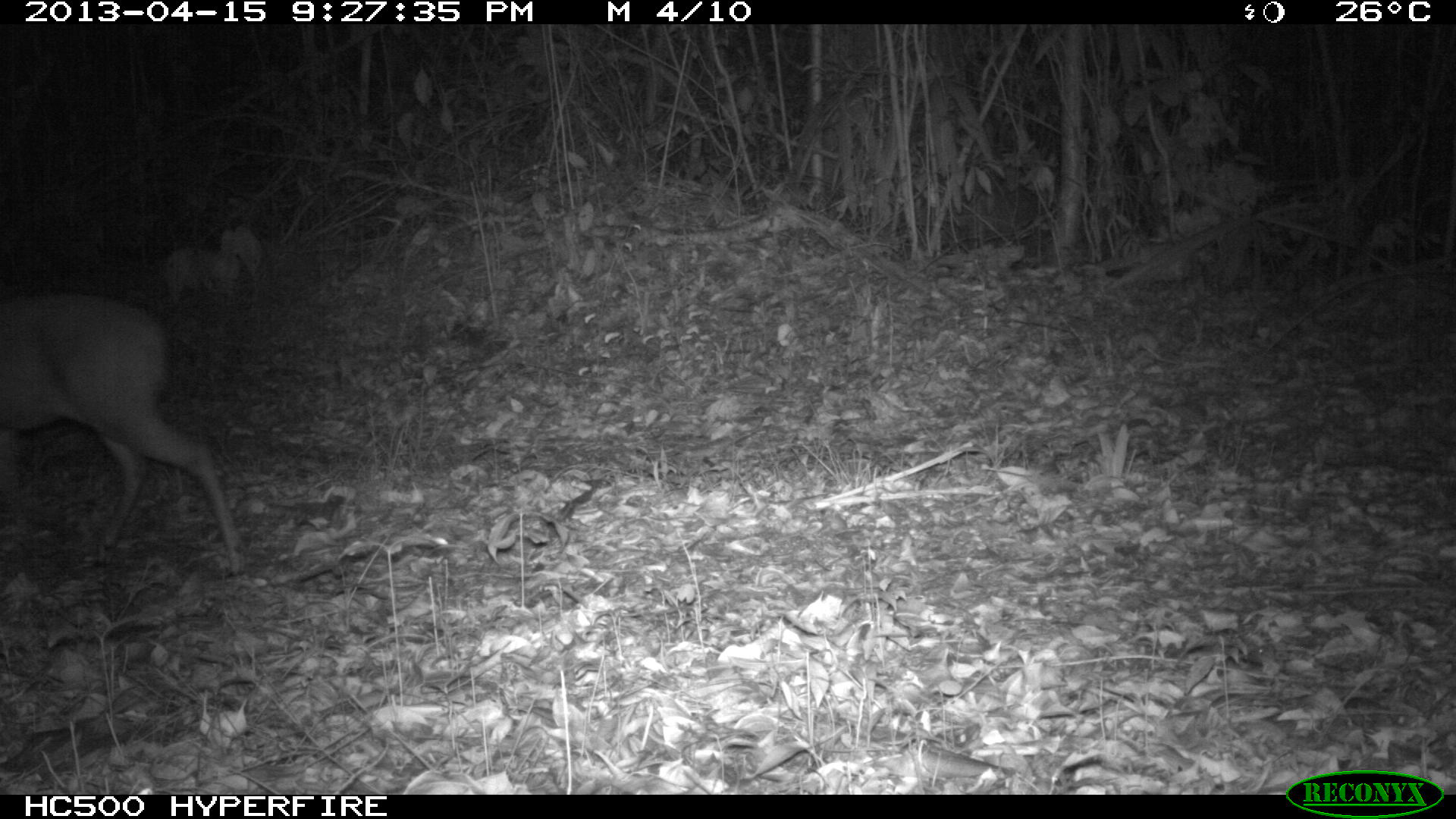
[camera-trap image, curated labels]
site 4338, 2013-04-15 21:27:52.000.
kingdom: Animalia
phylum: Chordata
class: Mammalia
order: Artiodactyla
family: Cervidae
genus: Mazama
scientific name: Mazama temama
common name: central american red brocket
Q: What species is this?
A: Mazama temama (central american red brocket).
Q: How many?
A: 1.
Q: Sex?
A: Male.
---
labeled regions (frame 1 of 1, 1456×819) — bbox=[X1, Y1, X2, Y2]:
mazama temama: bbox=[0, 293, 244, 576]